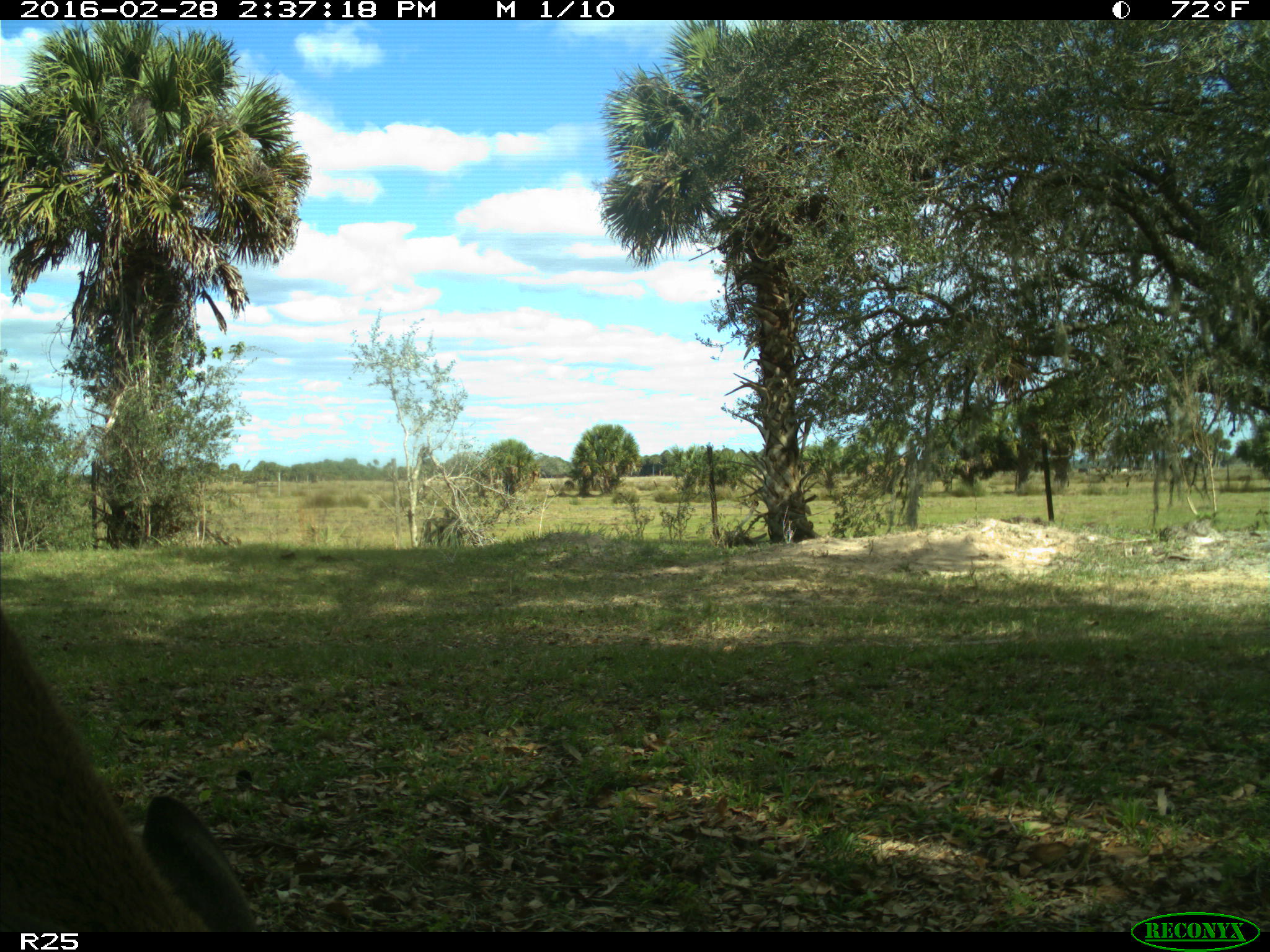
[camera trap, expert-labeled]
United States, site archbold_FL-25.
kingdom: Animalia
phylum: Chordata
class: Mammalia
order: Artiodactyla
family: Cervidae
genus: Odocoileus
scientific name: Odocoileus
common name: deer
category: unidentified deer